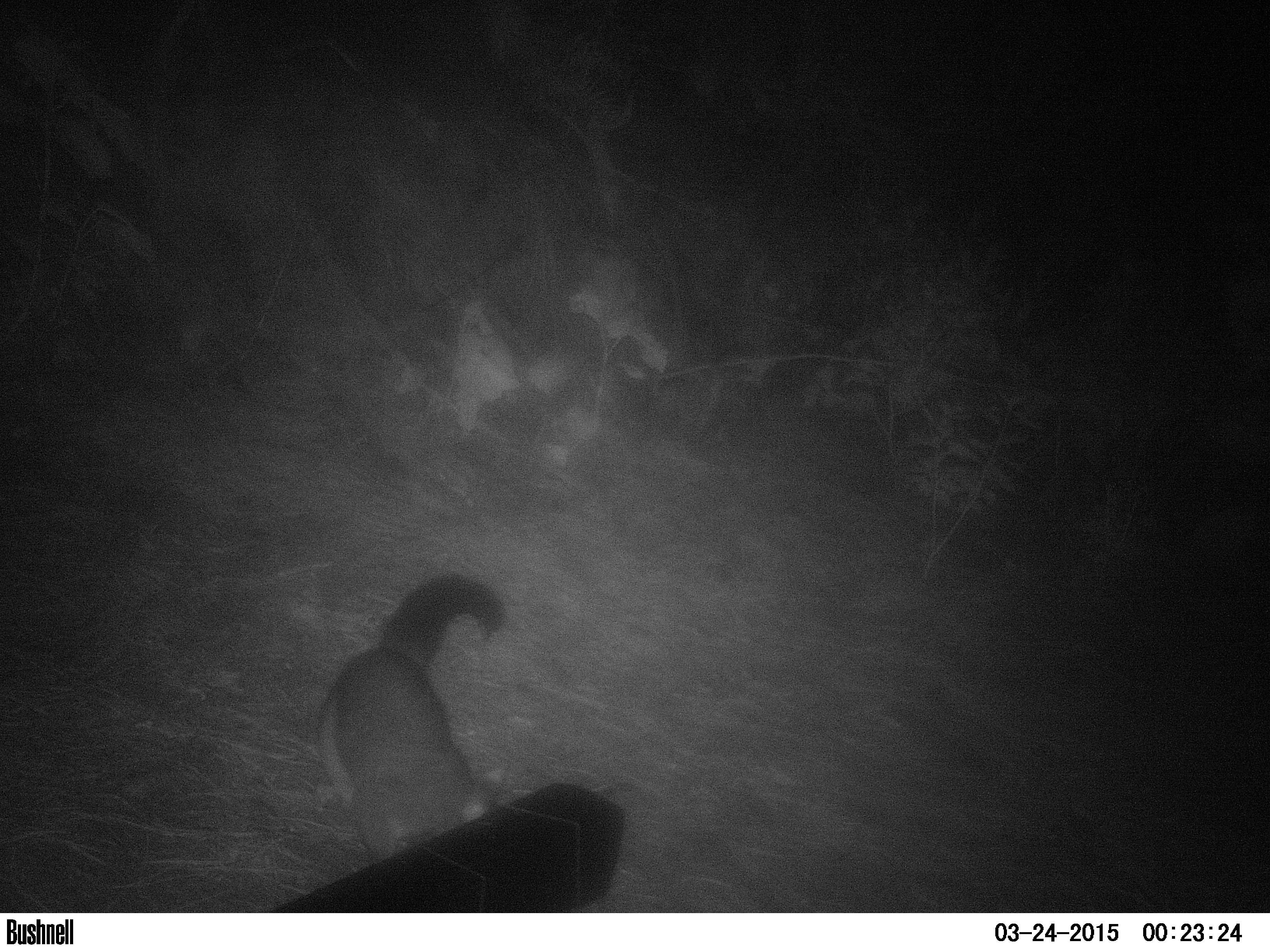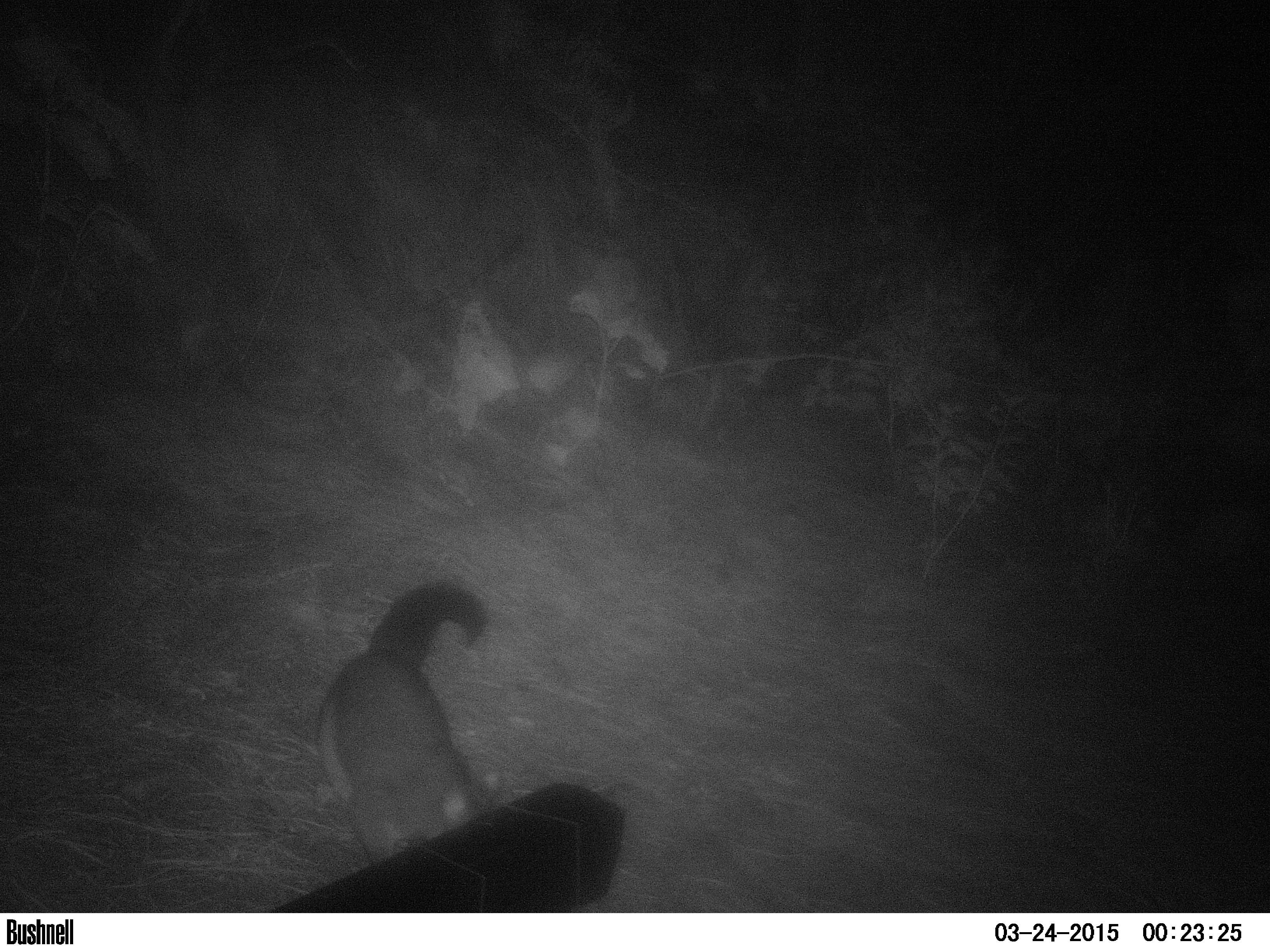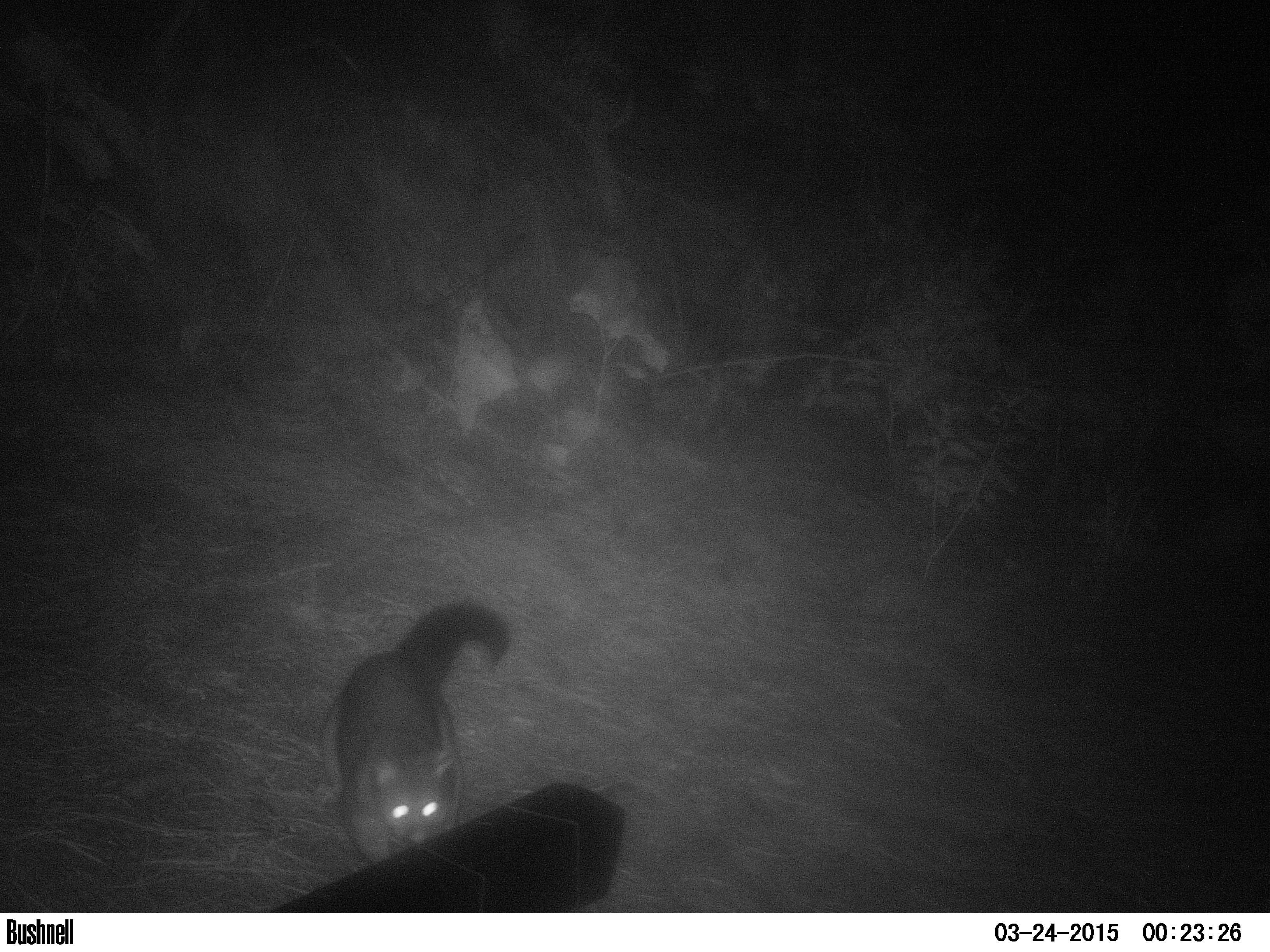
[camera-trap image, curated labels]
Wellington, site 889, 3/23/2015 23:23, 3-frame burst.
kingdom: Animalia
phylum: Chordata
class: Mammalia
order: Didelphimorphia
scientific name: Didelphimorphia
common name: possum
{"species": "possum (Didelphimorphia)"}